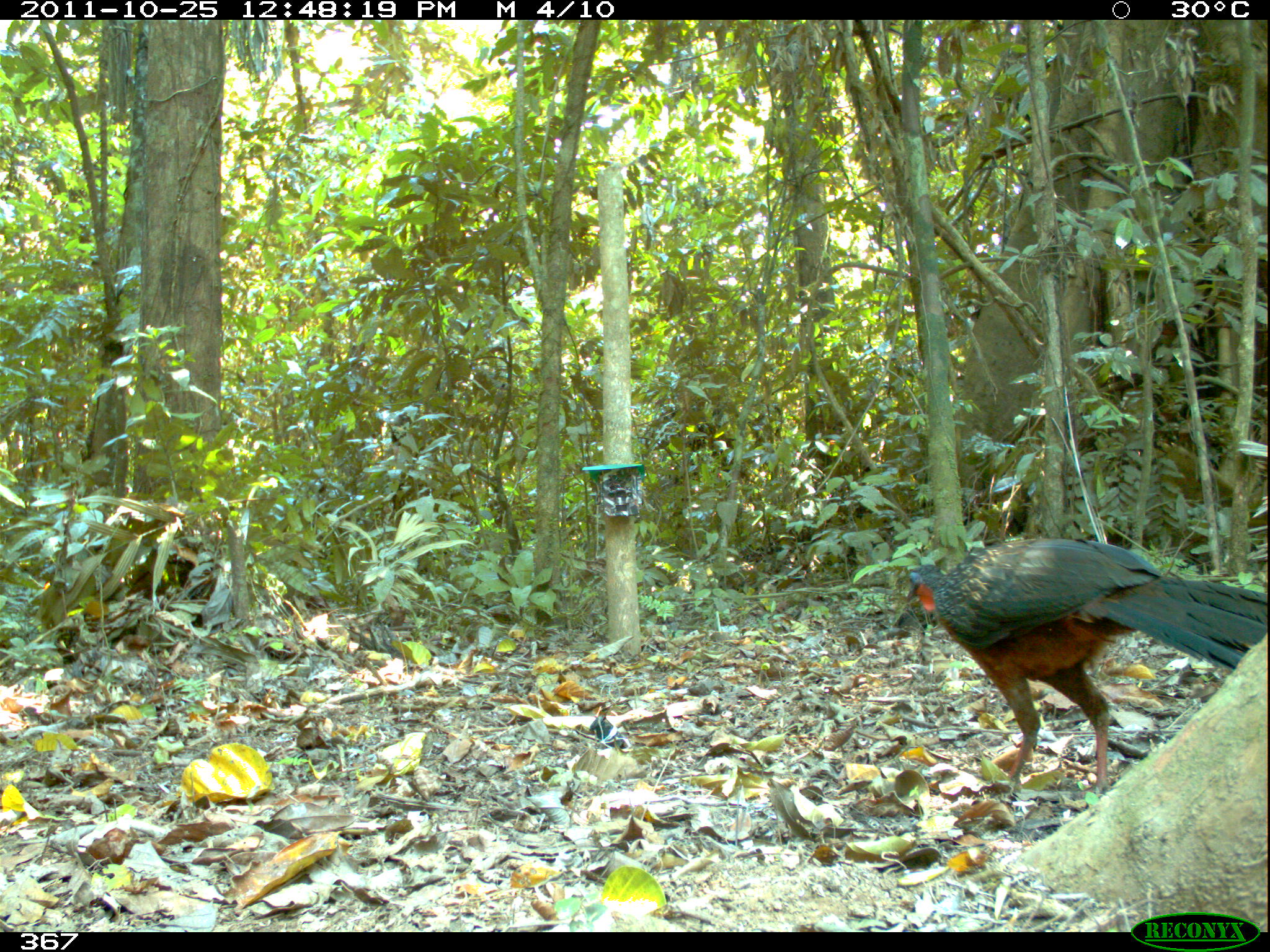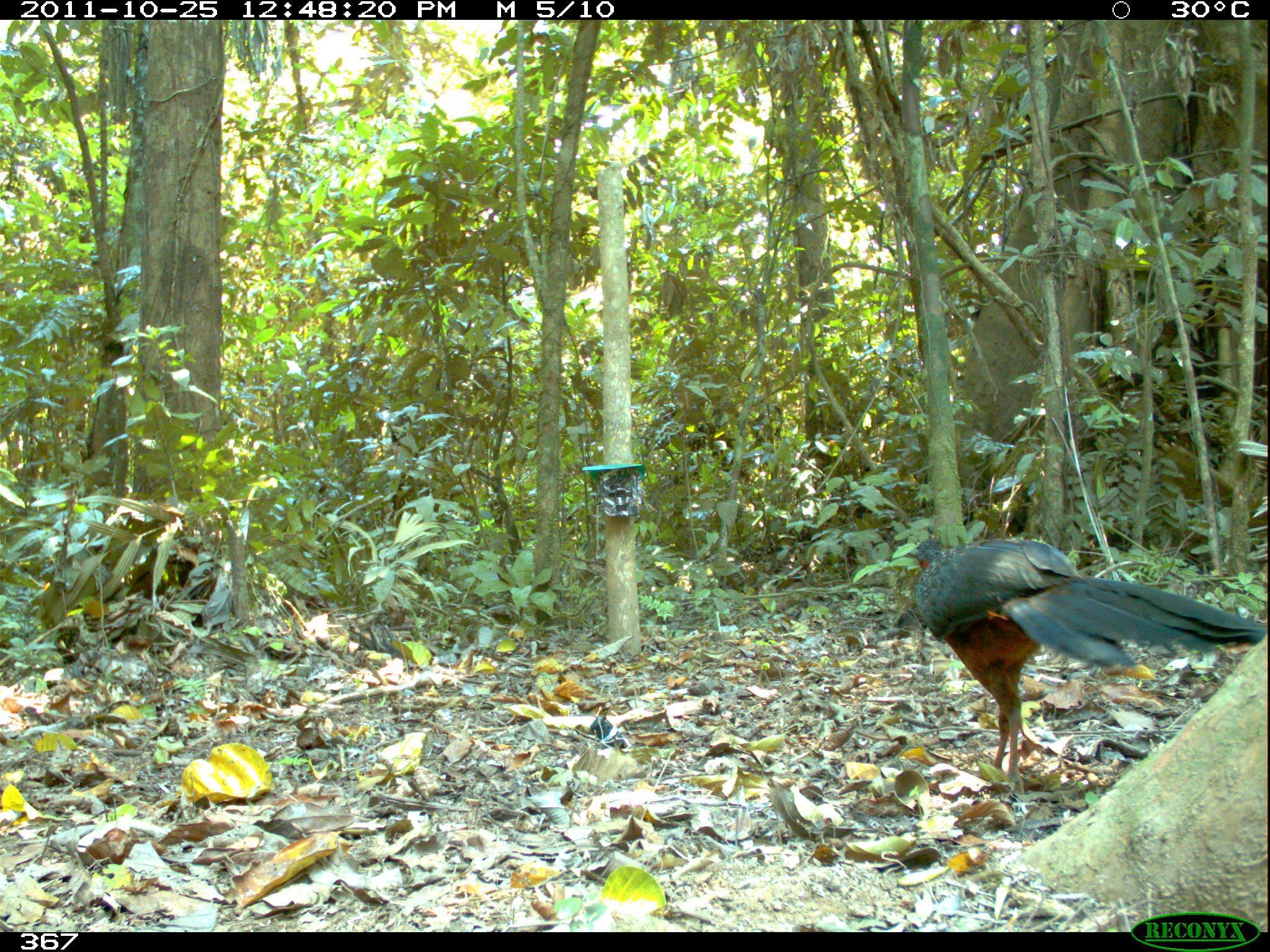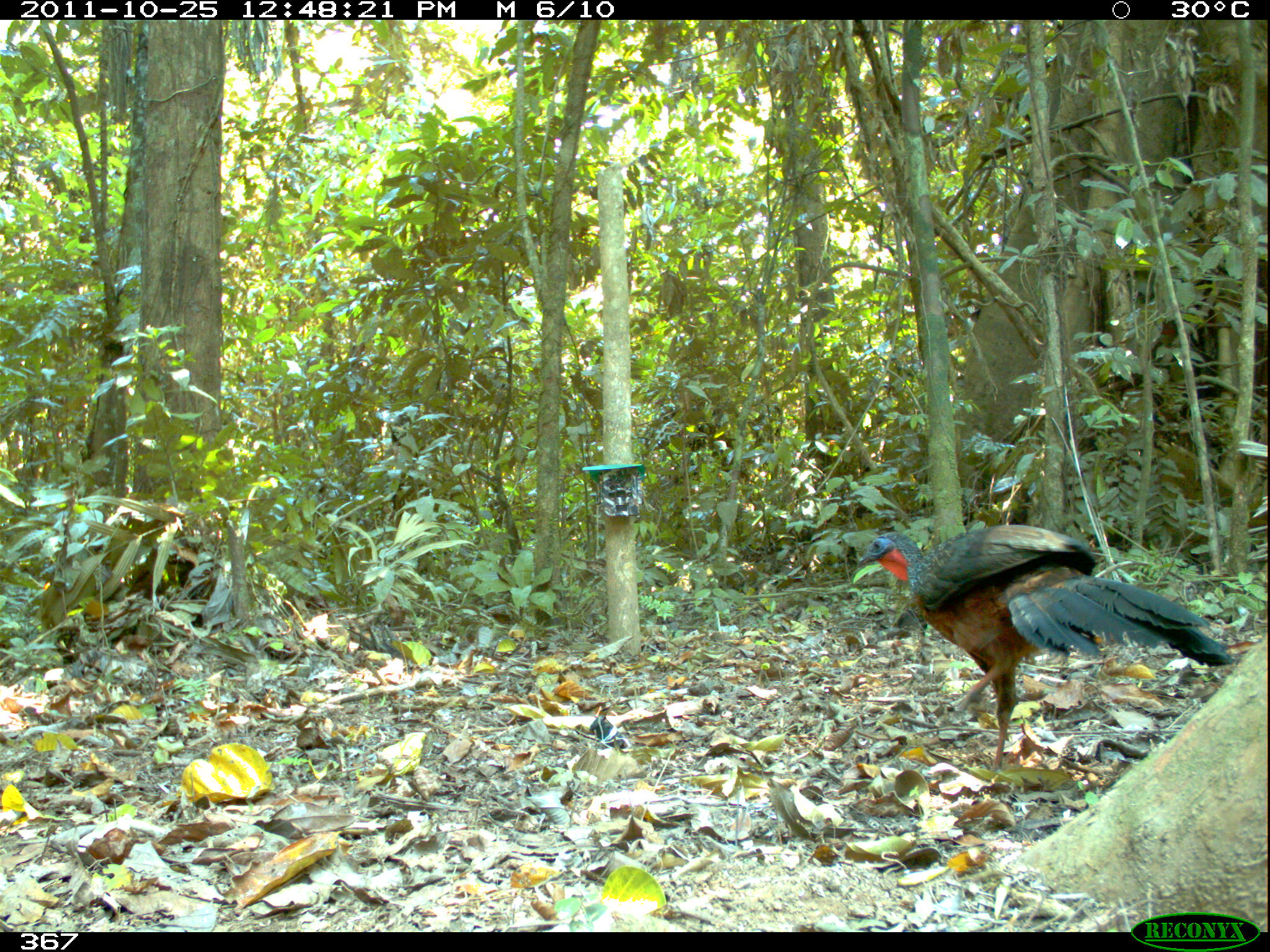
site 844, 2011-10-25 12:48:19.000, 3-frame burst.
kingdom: Animalia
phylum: Chordata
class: Aves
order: Galliformes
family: Cracidae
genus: Penelope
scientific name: Penelope jacquacu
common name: spix's guan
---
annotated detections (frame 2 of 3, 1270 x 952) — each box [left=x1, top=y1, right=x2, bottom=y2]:
penelope jacquacu: [left=906, top=537, right=1267, bottom=795]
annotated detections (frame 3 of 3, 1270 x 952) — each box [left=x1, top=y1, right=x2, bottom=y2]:
penelope jacquacu: [left=854, top=521, right=1236, bottom=772]